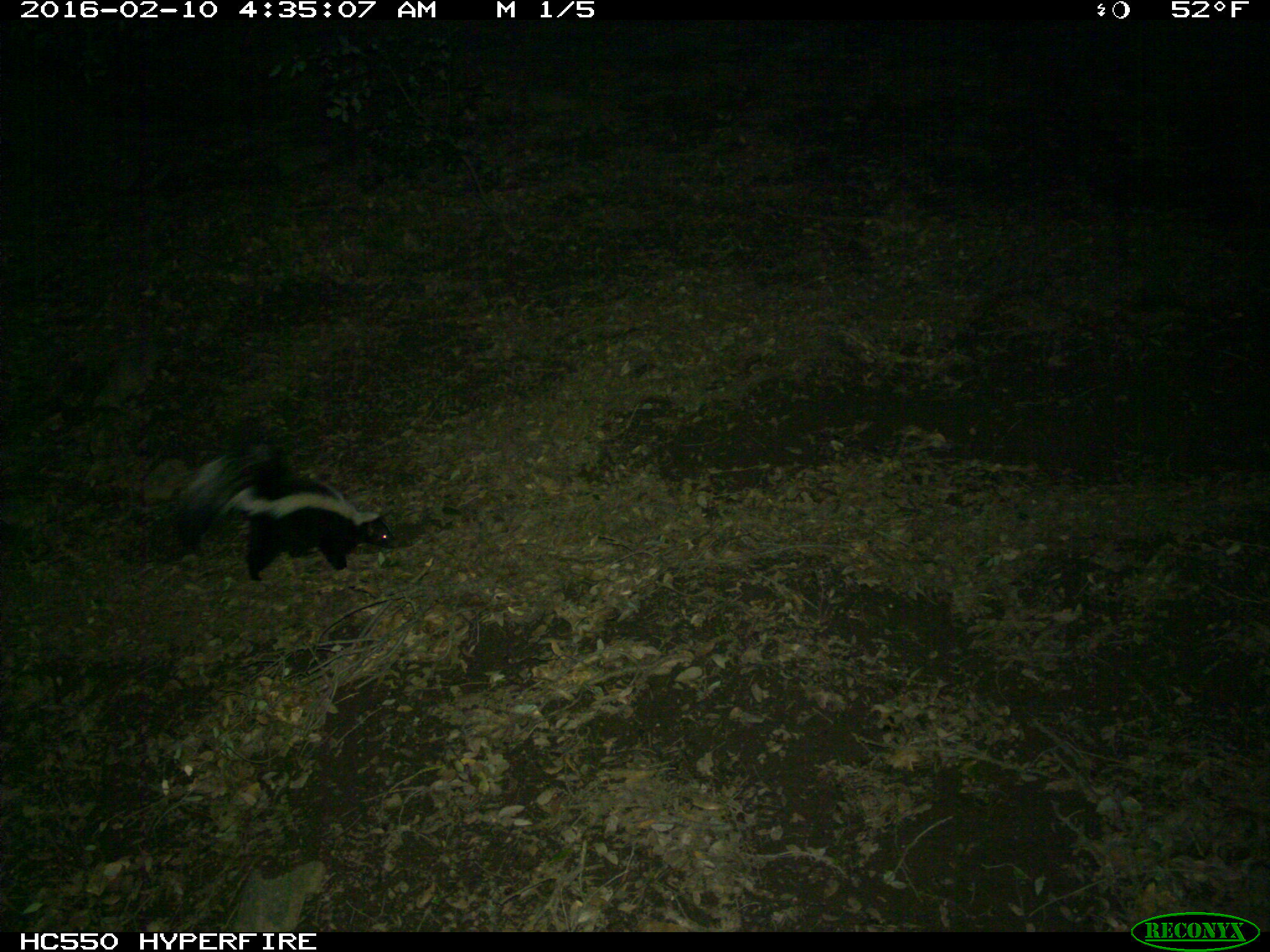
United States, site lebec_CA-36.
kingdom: Animalia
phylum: Chordata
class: Mammalia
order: Carnivora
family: Mephitidae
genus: Mephitis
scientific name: Mephitis mephitis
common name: striped skunk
Mephitis mephitis (striped skunk).